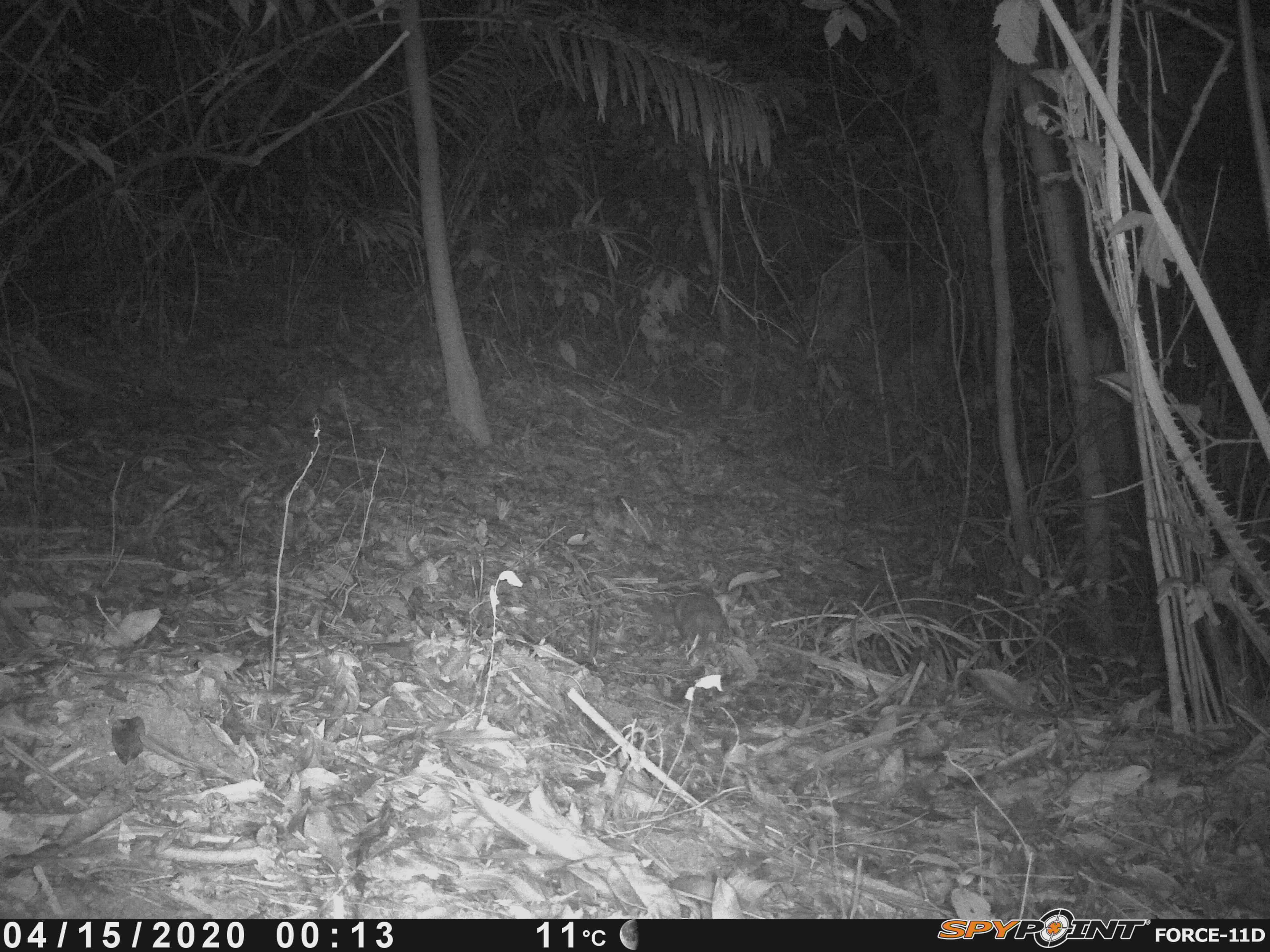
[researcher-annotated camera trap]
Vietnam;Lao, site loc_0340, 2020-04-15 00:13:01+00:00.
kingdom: Animalia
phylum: Chordata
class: Mammalia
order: Carnivora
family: Mustelidae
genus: Melogale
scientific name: Melogale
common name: ferret badger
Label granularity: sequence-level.